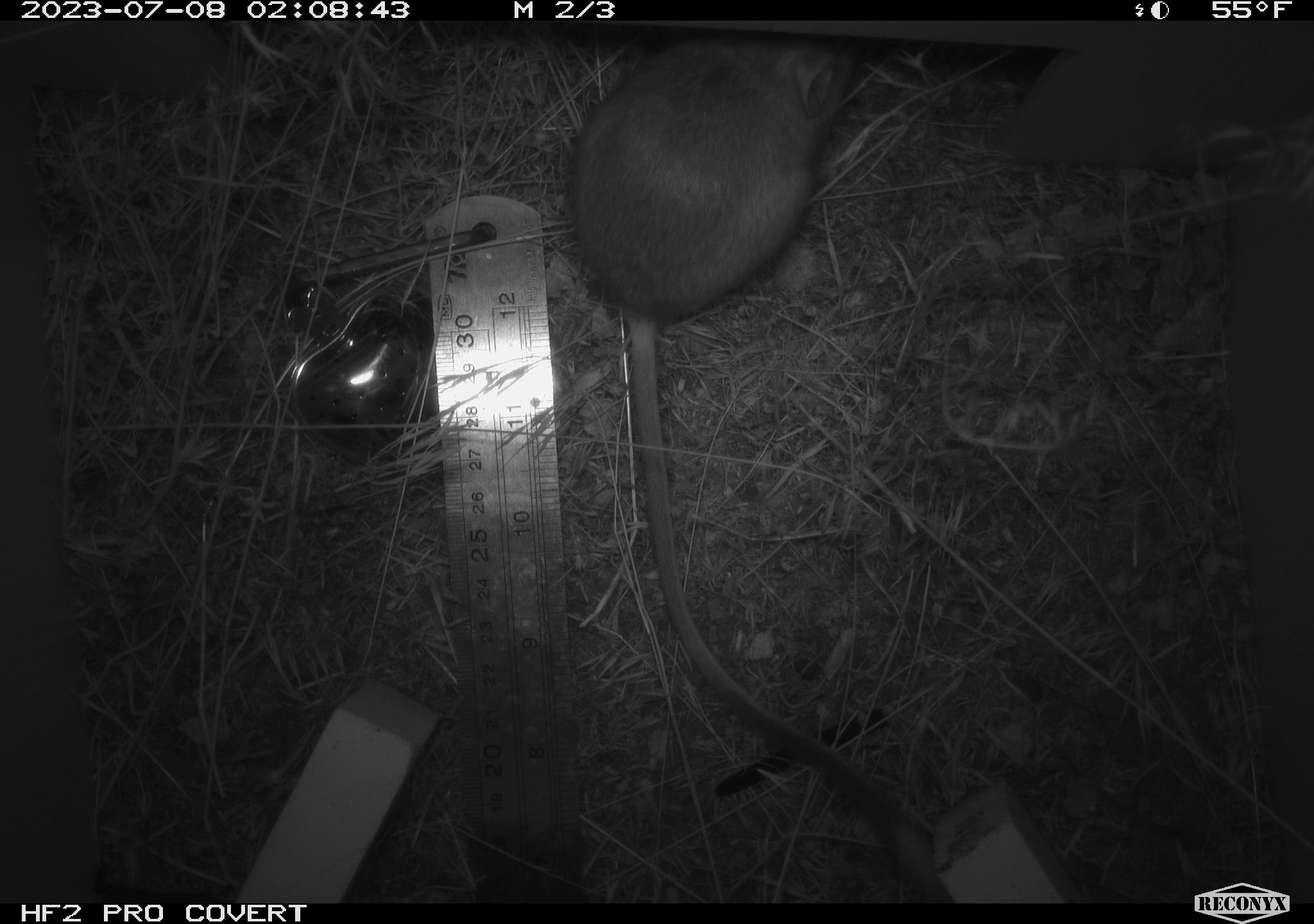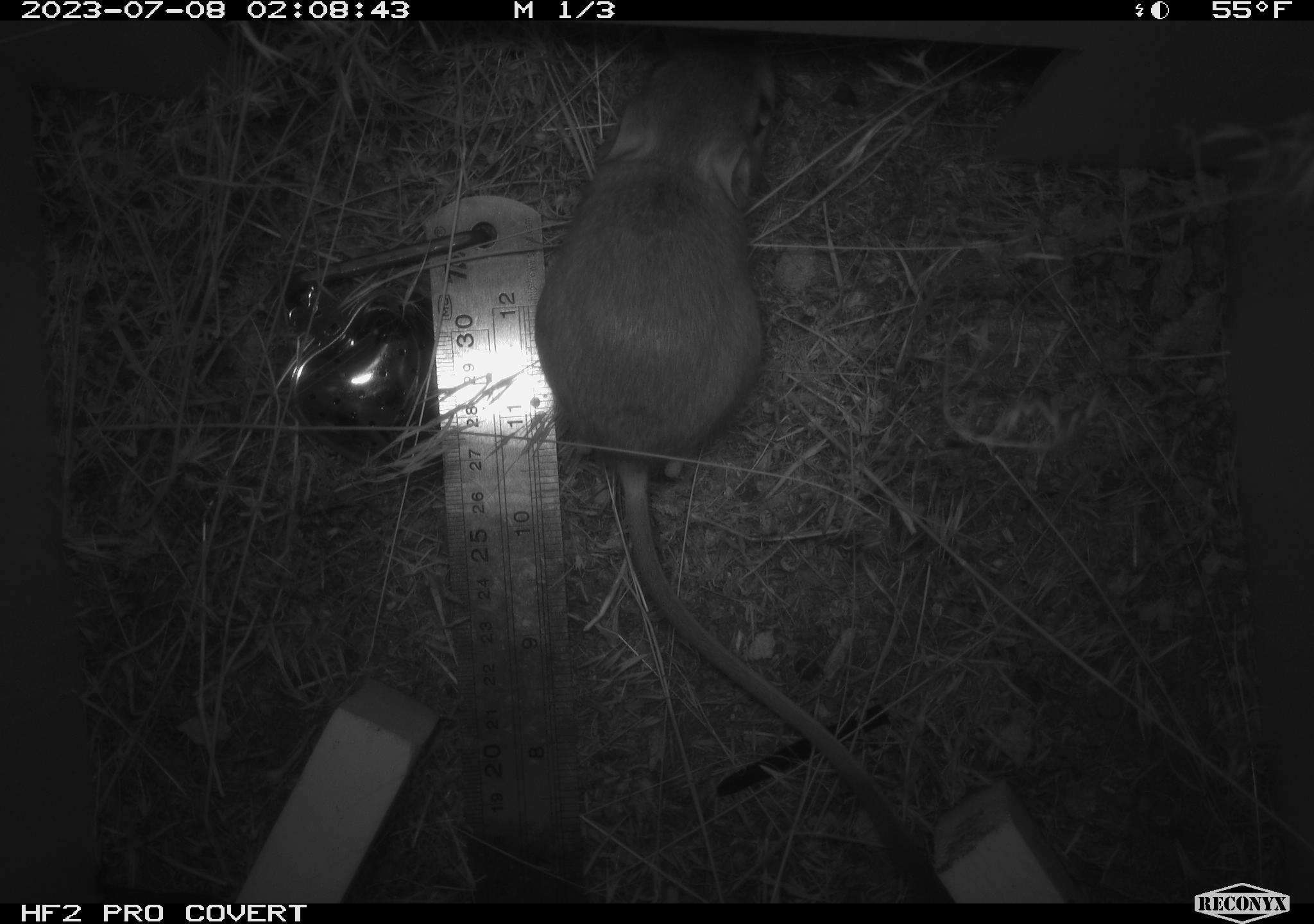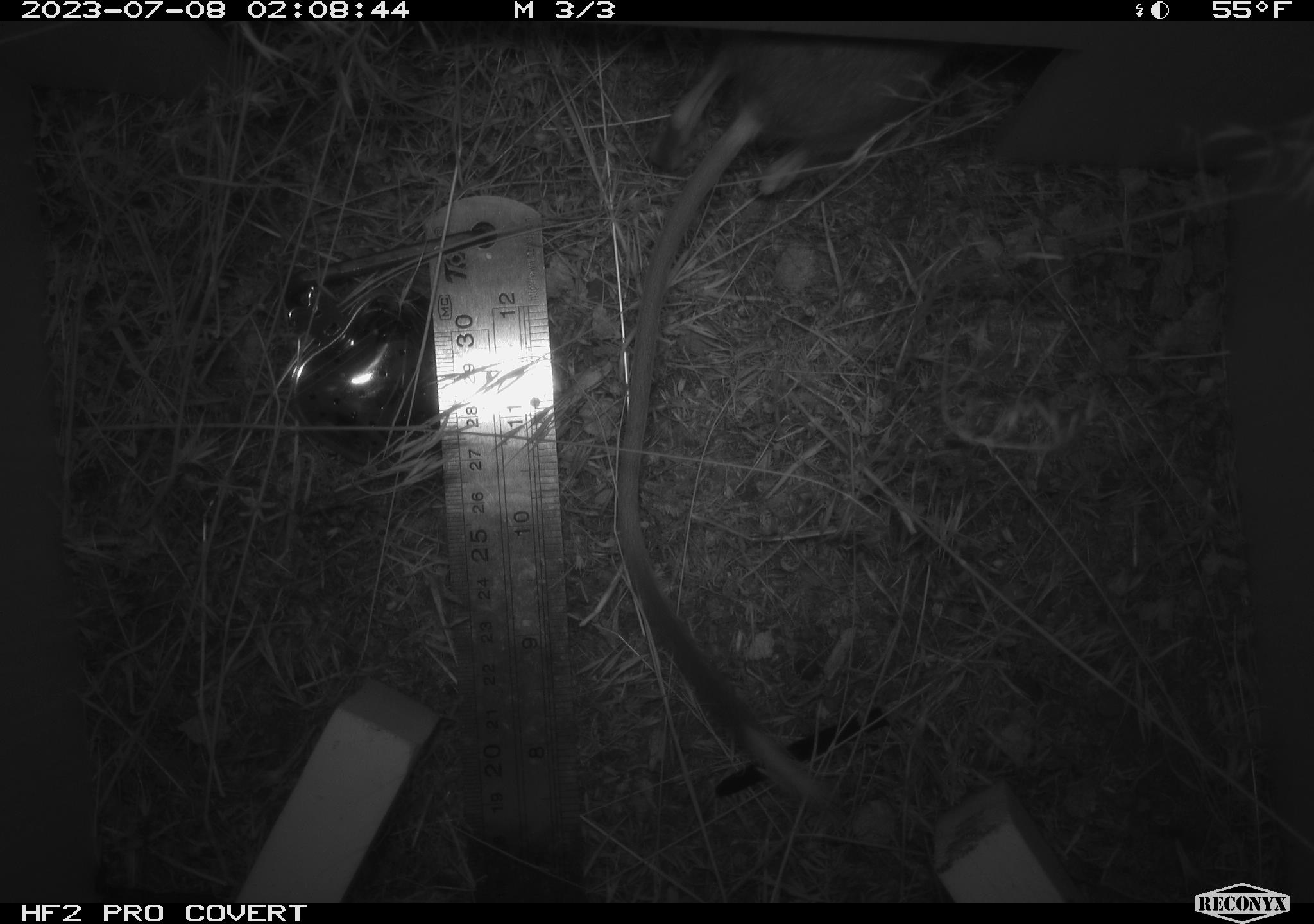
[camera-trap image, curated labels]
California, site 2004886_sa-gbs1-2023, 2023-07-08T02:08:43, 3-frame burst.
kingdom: Animalia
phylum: Chordata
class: Mammalia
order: Rodentia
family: Heteromyidae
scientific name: Heteromyidae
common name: kangaroo rats and pocket mice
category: heteromyidae family